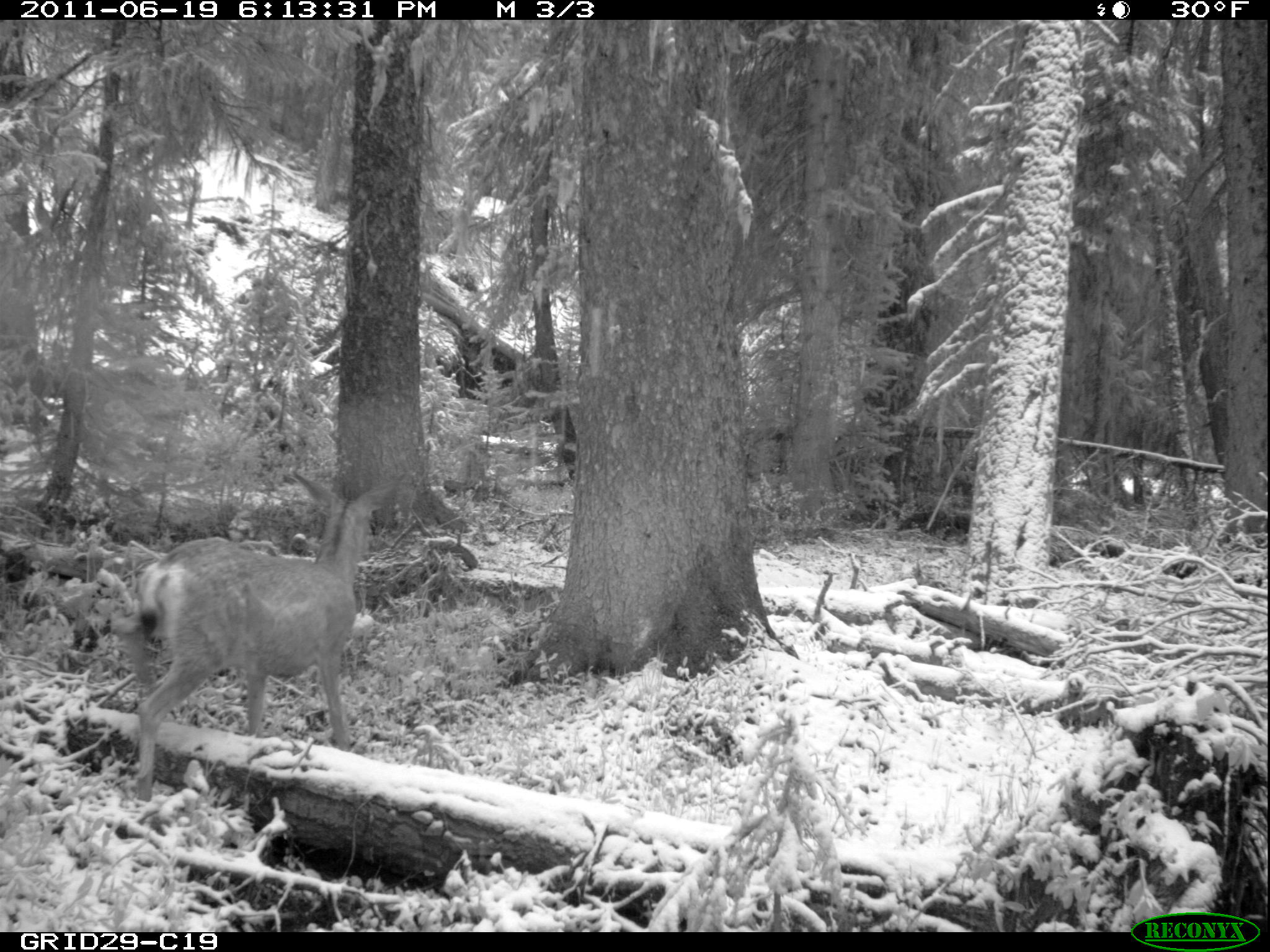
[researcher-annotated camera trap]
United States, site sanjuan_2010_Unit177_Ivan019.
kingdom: Animalia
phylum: Chordata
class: Mammalia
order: Artiodactyla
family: Cervidae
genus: Odocoileus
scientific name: Odocoileus hemionus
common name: mule deer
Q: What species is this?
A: Odocoileus hemionus (mule deer).